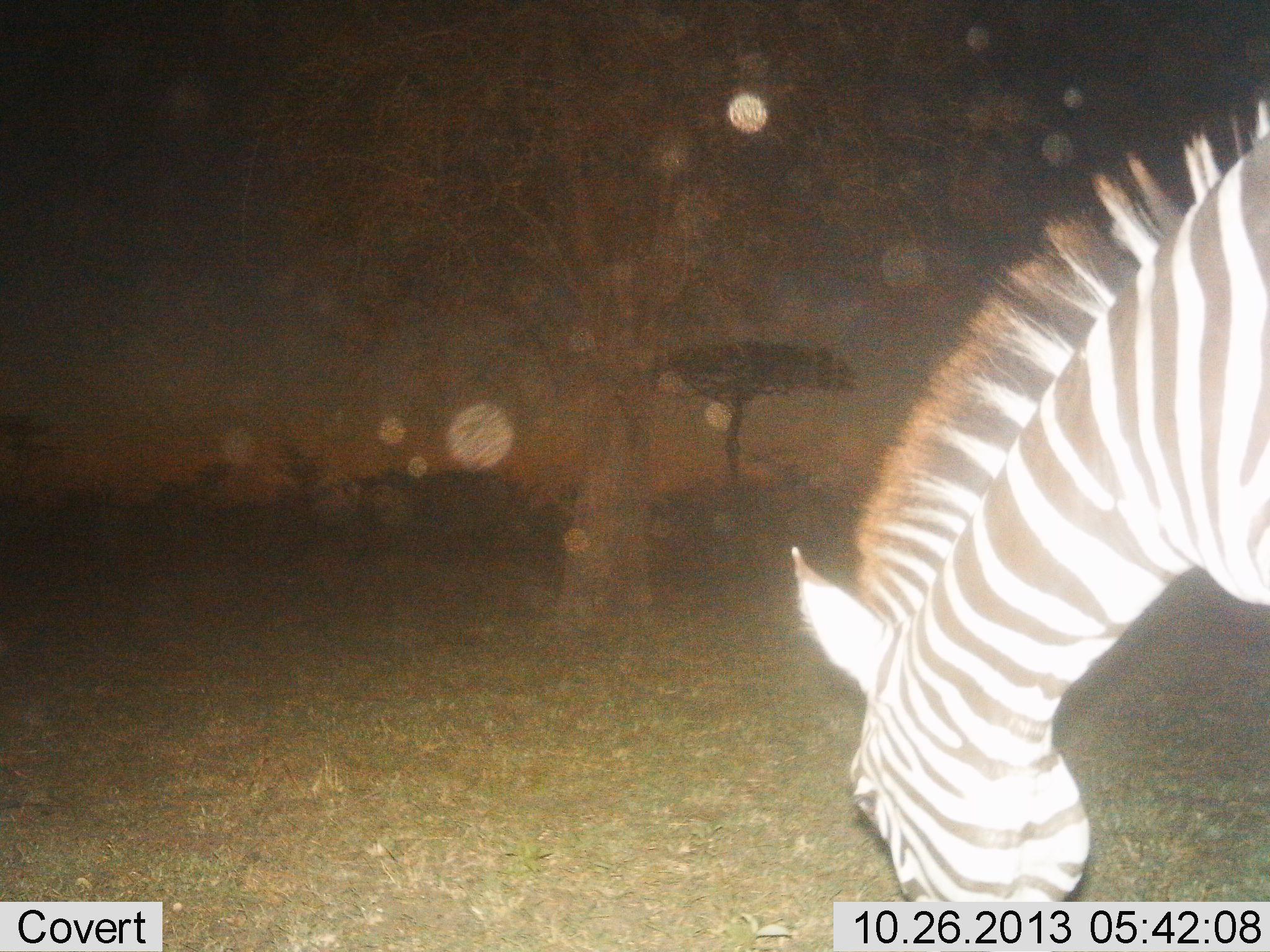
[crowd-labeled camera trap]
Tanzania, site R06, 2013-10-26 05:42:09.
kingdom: Animalia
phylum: Chordata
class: Mammalia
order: Perissodactyla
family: Equidae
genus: Equus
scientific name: Equus quagga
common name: plains zebra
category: zebra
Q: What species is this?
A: Zebra (plains zebra) (Equus quagga).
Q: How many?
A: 1.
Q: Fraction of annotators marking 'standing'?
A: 0%.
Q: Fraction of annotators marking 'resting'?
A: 0%.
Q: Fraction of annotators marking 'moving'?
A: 0%.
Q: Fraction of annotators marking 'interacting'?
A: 0%.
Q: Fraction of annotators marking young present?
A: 0%.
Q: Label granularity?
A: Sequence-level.